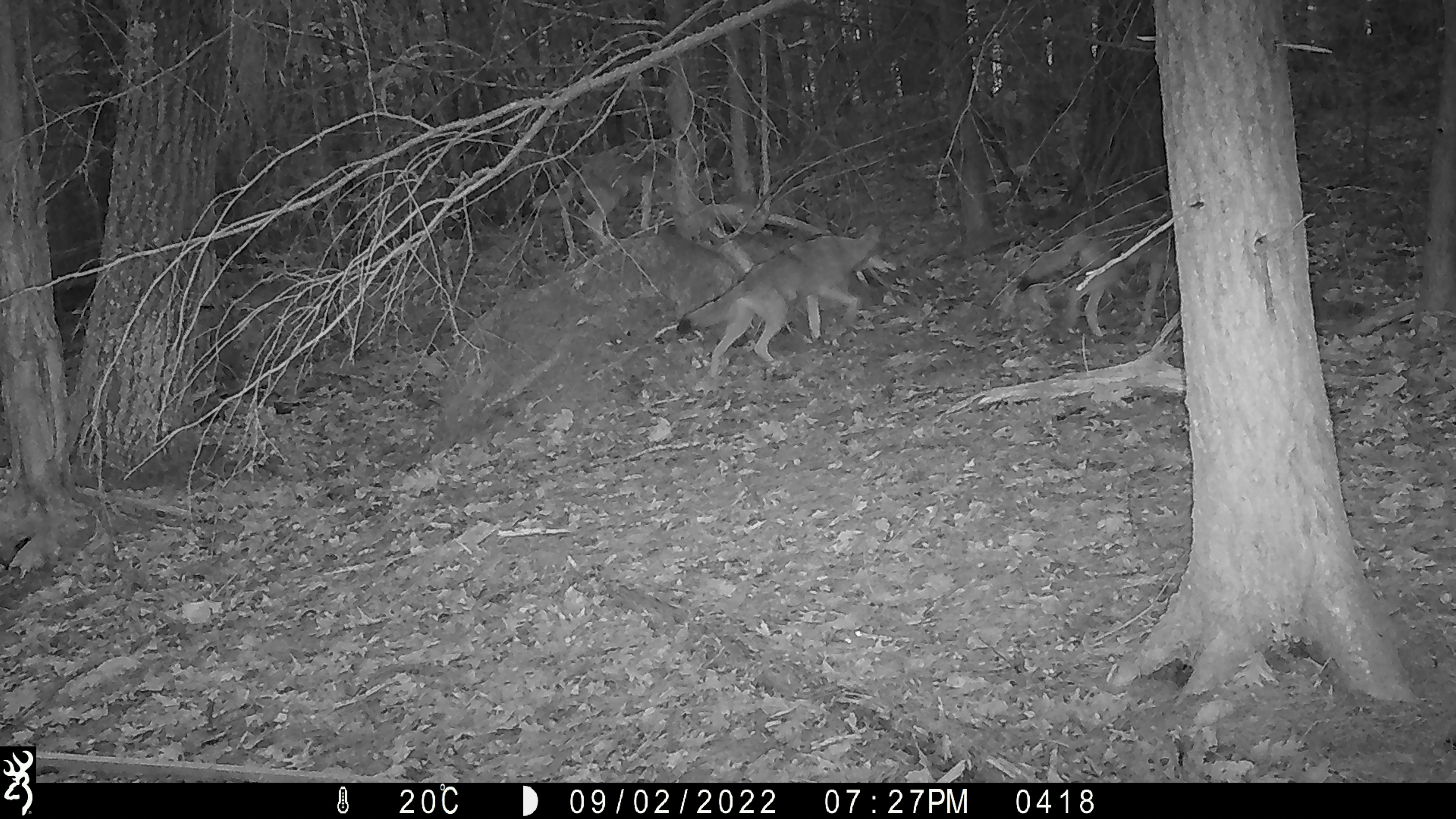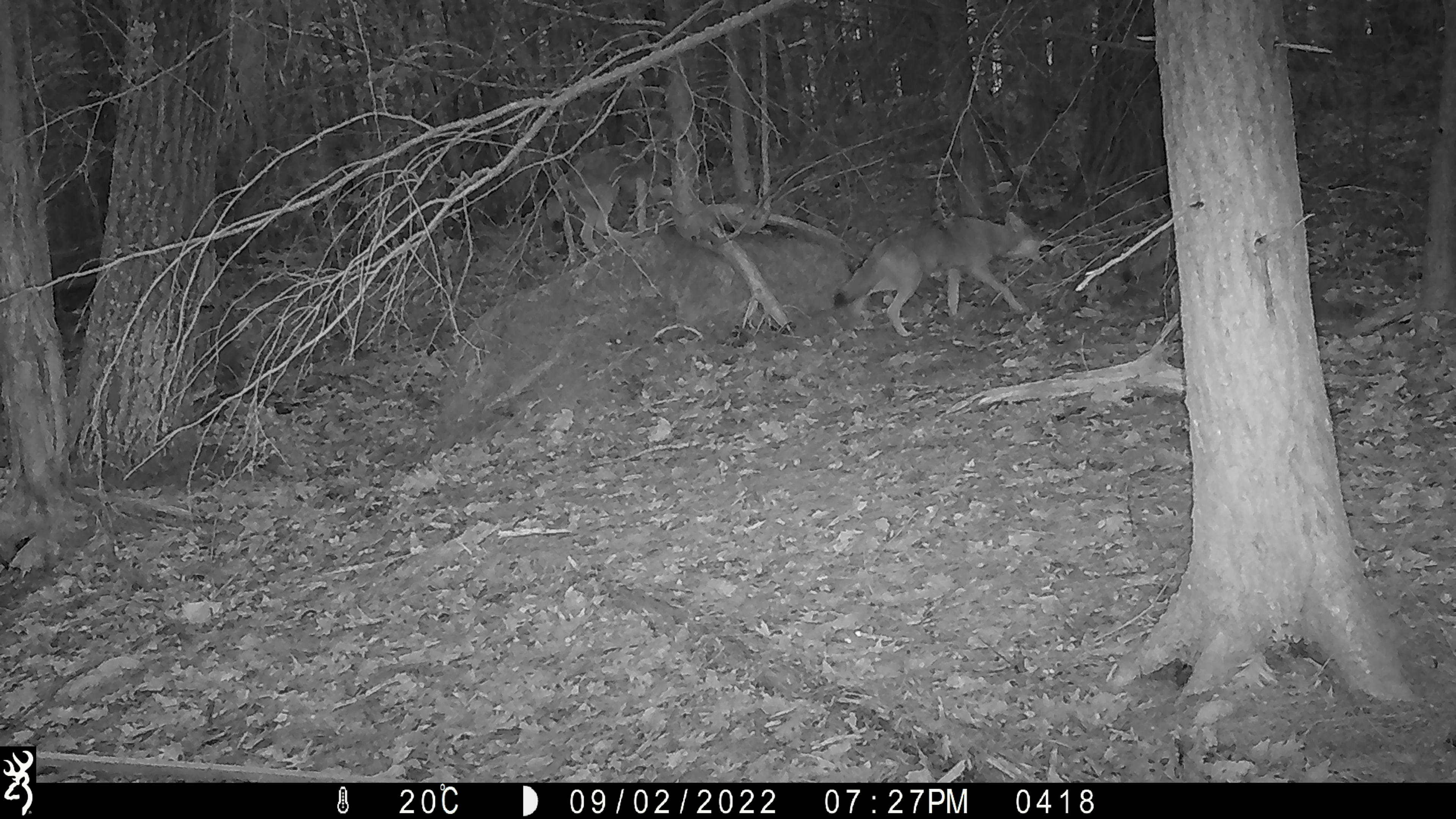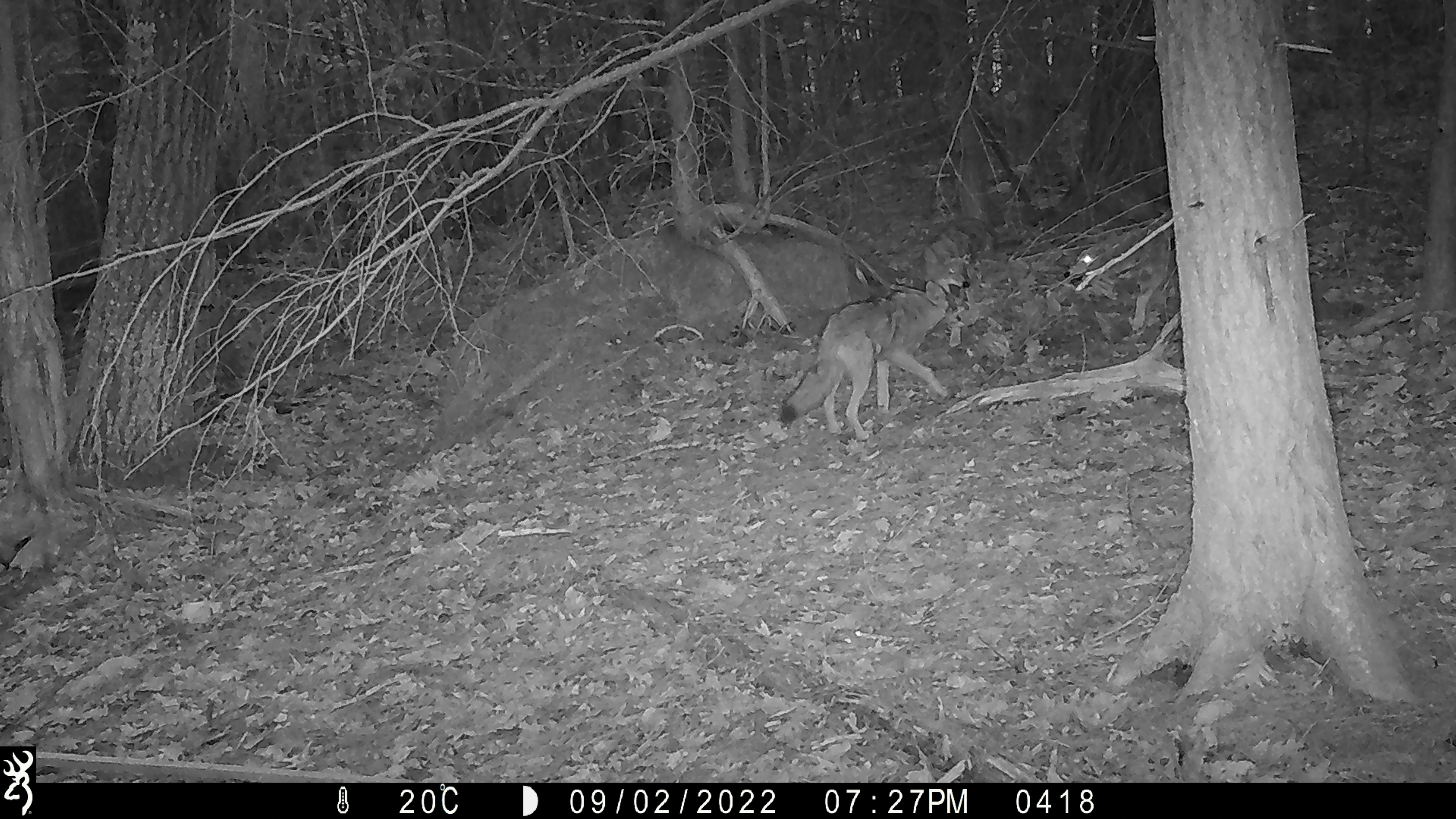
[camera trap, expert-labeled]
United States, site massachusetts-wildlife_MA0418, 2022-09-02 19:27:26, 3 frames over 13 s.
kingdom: Animalia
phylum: Chordata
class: Mammalia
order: Carnivora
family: Canidae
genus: Canis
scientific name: Canis latrans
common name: coyote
Coyote (Canis latrans).